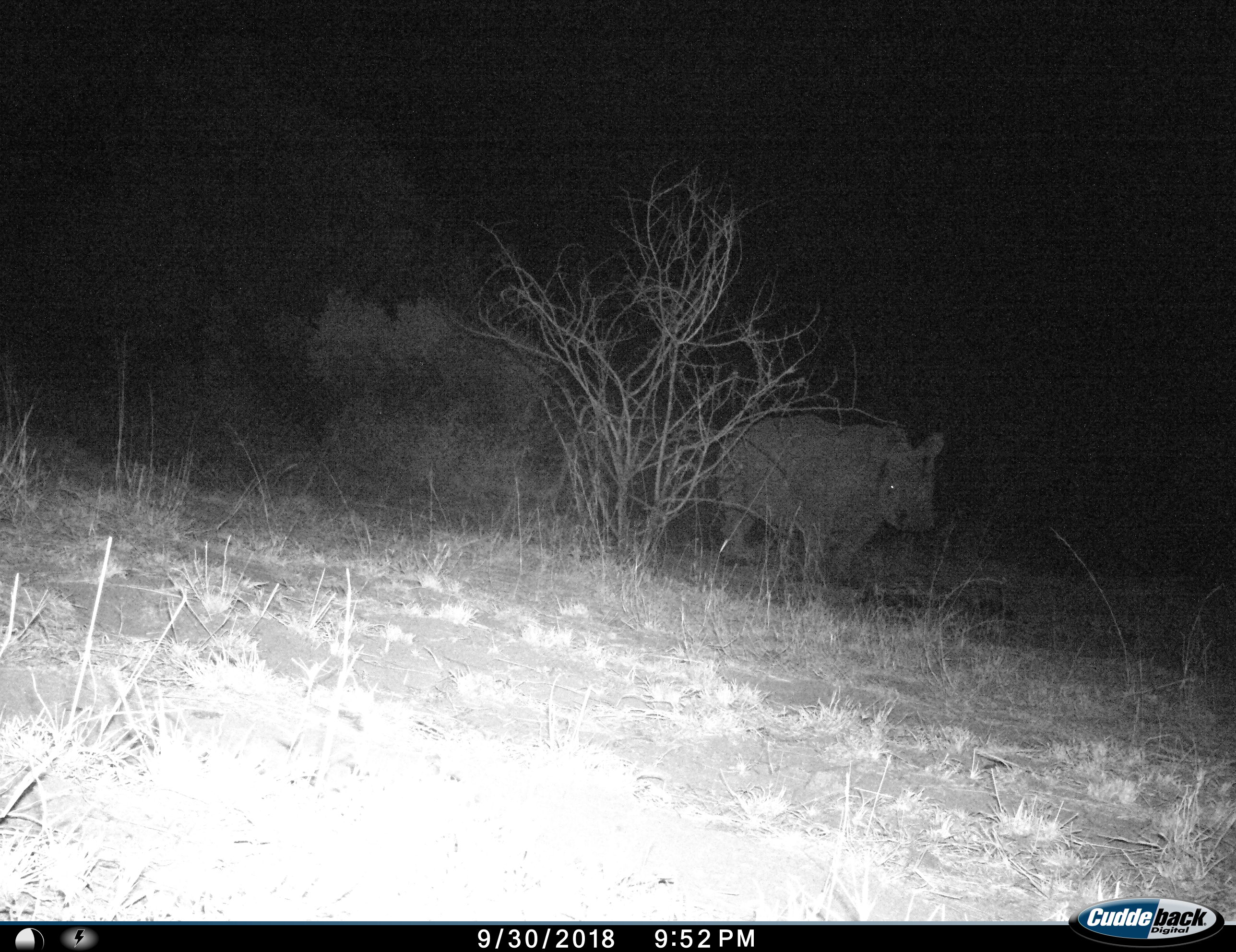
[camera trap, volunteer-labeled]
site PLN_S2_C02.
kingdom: Animalia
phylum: Chordata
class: Mammalia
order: Perissodactyla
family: Rhinocerotidae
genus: Diceros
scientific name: Diceros bicornis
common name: black rhinoceros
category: rhinocerosblack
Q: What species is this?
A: Rhinocerosblack (black rhinoceros) (Diceros bicornis).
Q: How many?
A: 1.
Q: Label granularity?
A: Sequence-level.